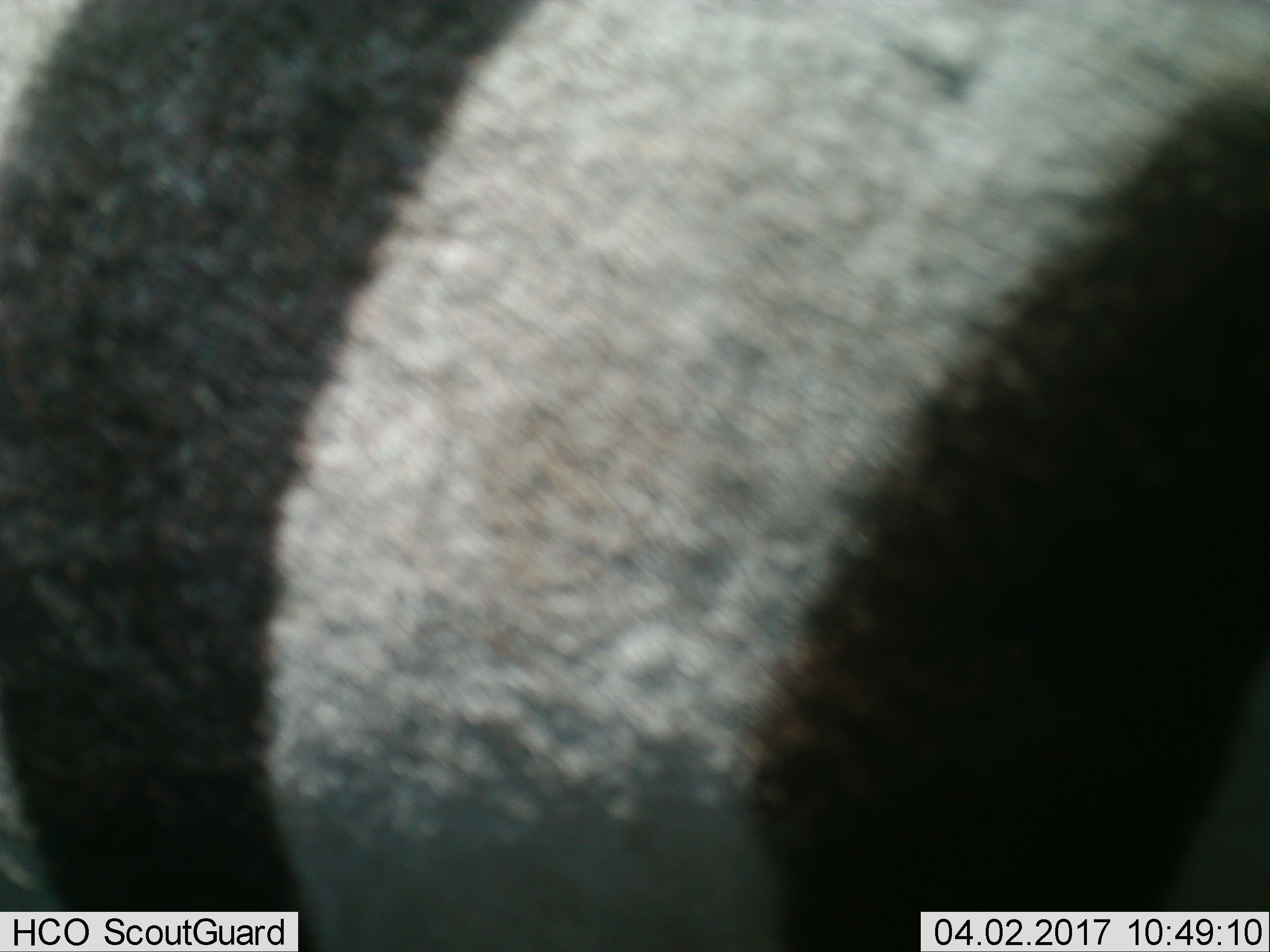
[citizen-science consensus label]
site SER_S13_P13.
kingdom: Animalia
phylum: Chordata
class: Mammalia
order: Perissodactyla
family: Equidae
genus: Equus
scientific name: Equus quagga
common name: plains zebra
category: zebraplains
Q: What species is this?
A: Zebraplains (plains zebra) (Equus quagga).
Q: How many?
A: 1.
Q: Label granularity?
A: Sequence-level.